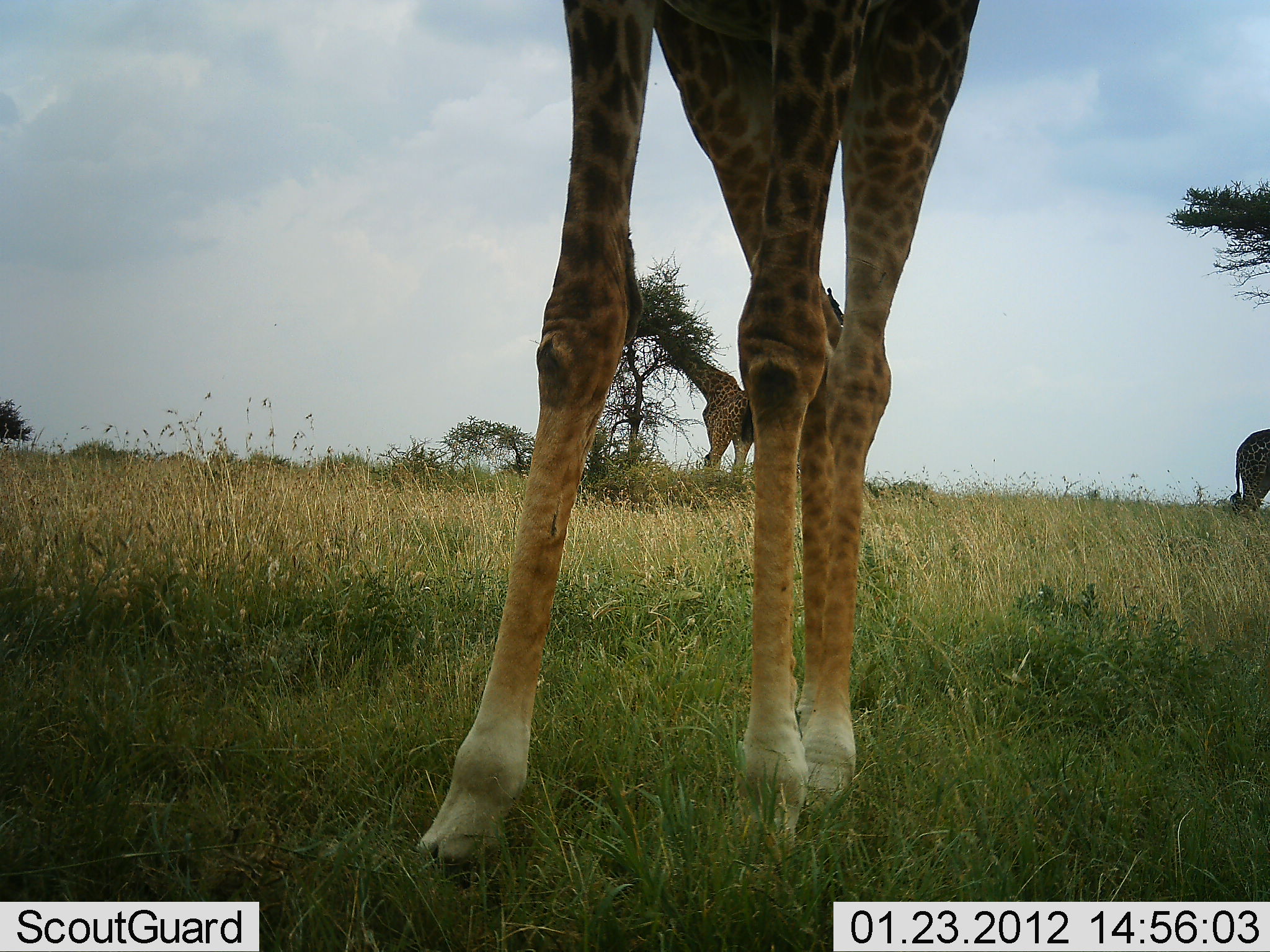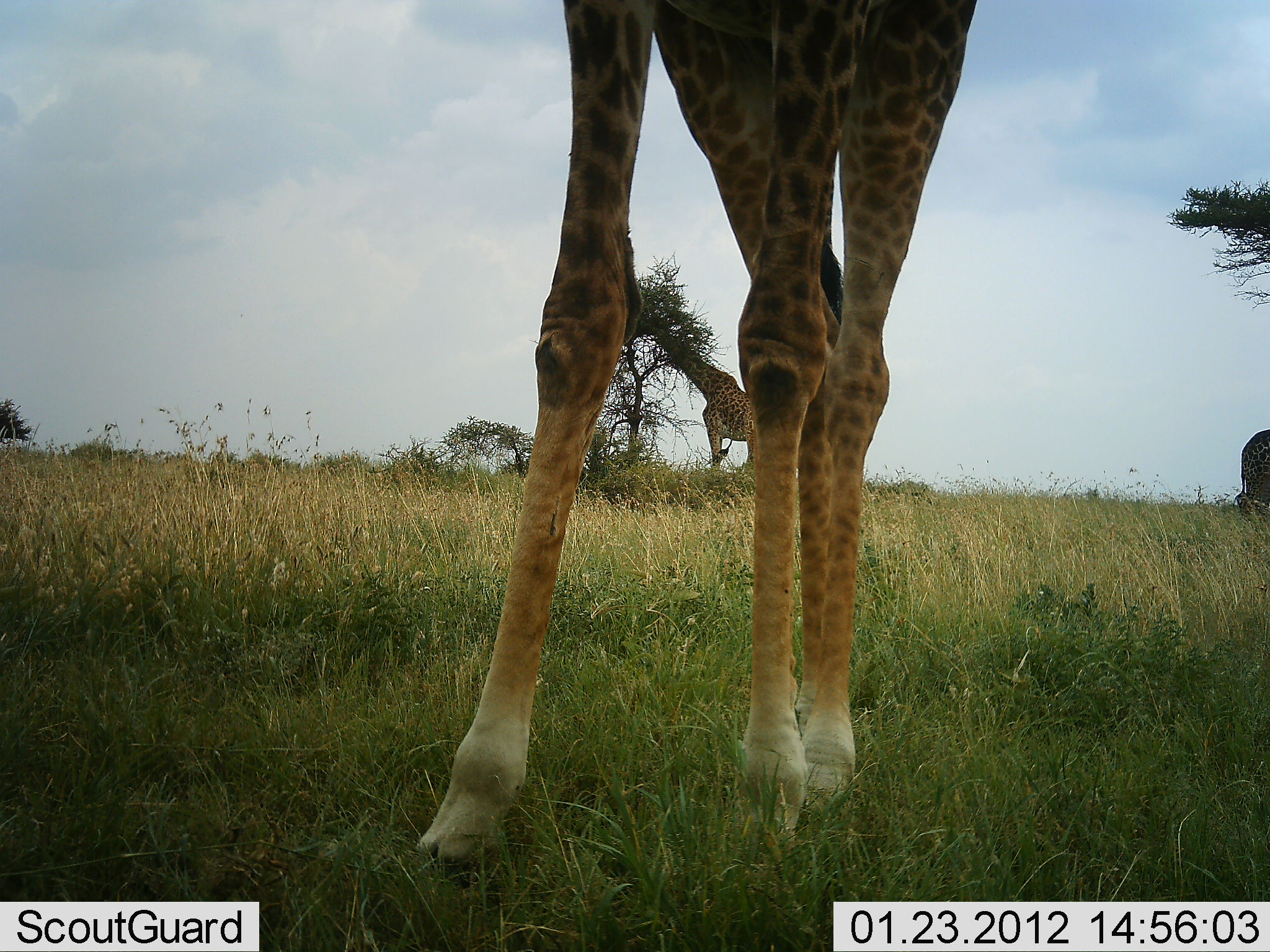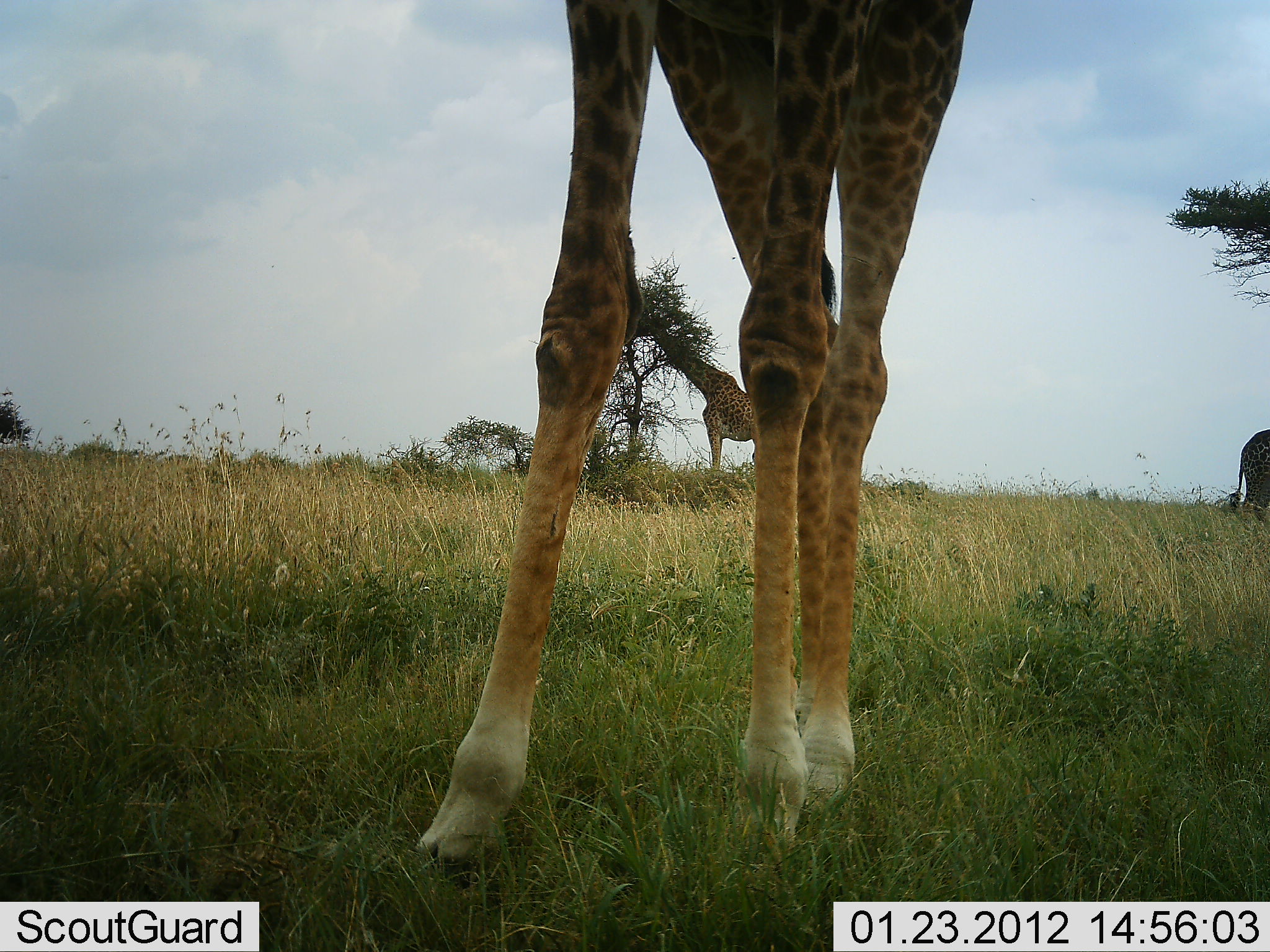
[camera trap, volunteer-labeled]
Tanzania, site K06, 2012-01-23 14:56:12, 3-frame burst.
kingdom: Animalia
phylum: Chordata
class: Mammalia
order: Artiodactyla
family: Giraffidae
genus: Giraffa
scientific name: Giraffa camelopardalis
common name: giraffe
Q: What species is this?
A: Giraffe (Giraffa camelopardalis).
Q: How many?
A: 3.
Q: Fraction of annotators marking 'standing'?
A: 84%.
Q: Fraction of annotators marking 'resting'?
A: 0%.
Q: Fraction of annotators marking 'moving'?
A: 3%.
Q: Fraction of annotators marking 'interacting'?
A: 0%.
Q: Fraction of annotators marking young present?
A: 0%.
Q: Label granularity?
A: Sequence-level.